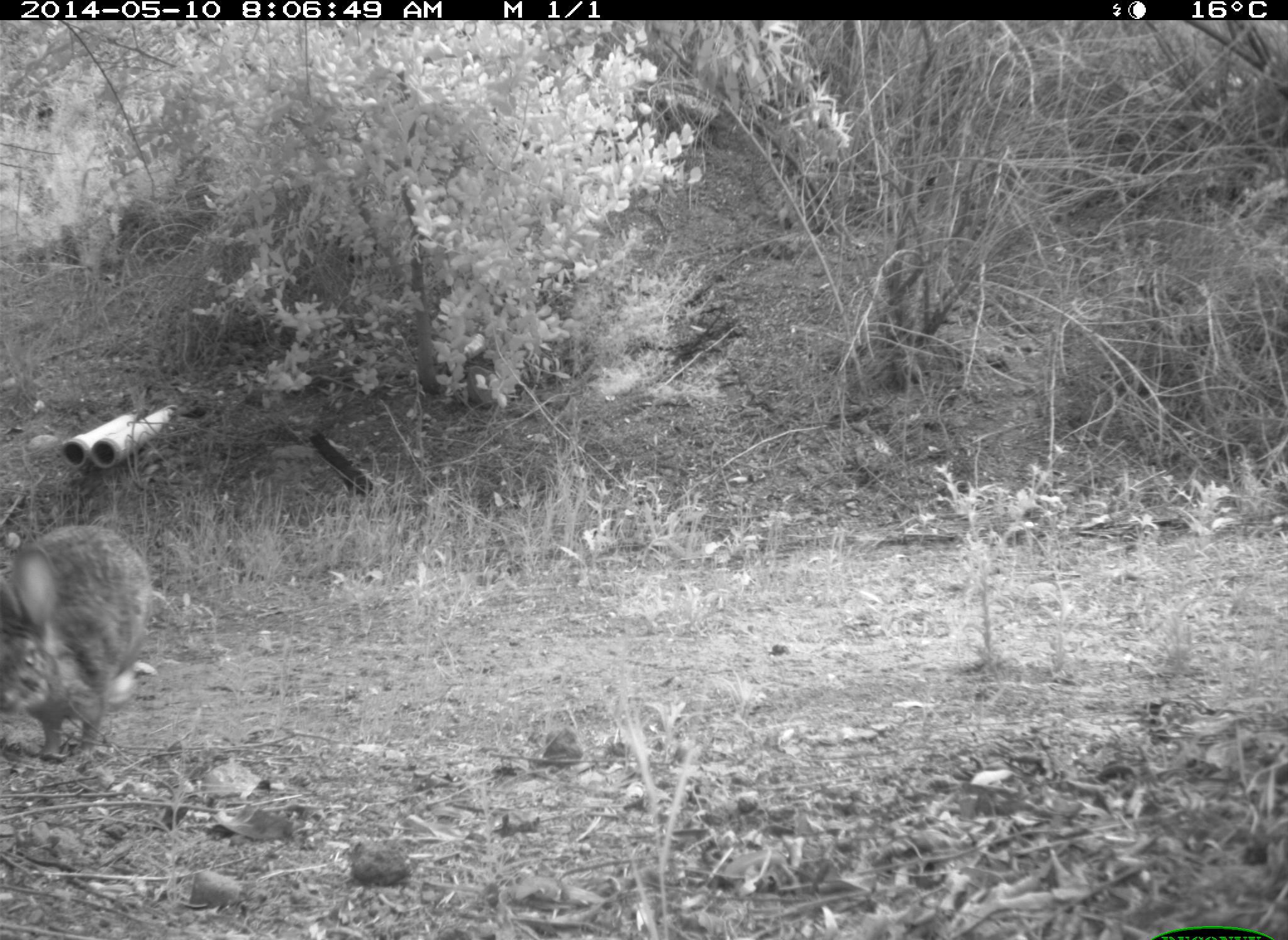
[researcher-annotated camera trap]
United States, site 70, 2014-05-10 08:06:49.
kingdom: Animalia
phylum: Chordata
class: Mammalia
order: Lagomorpha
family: Leporidae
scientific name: Leporidae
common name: rabbits and hares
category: rabbit